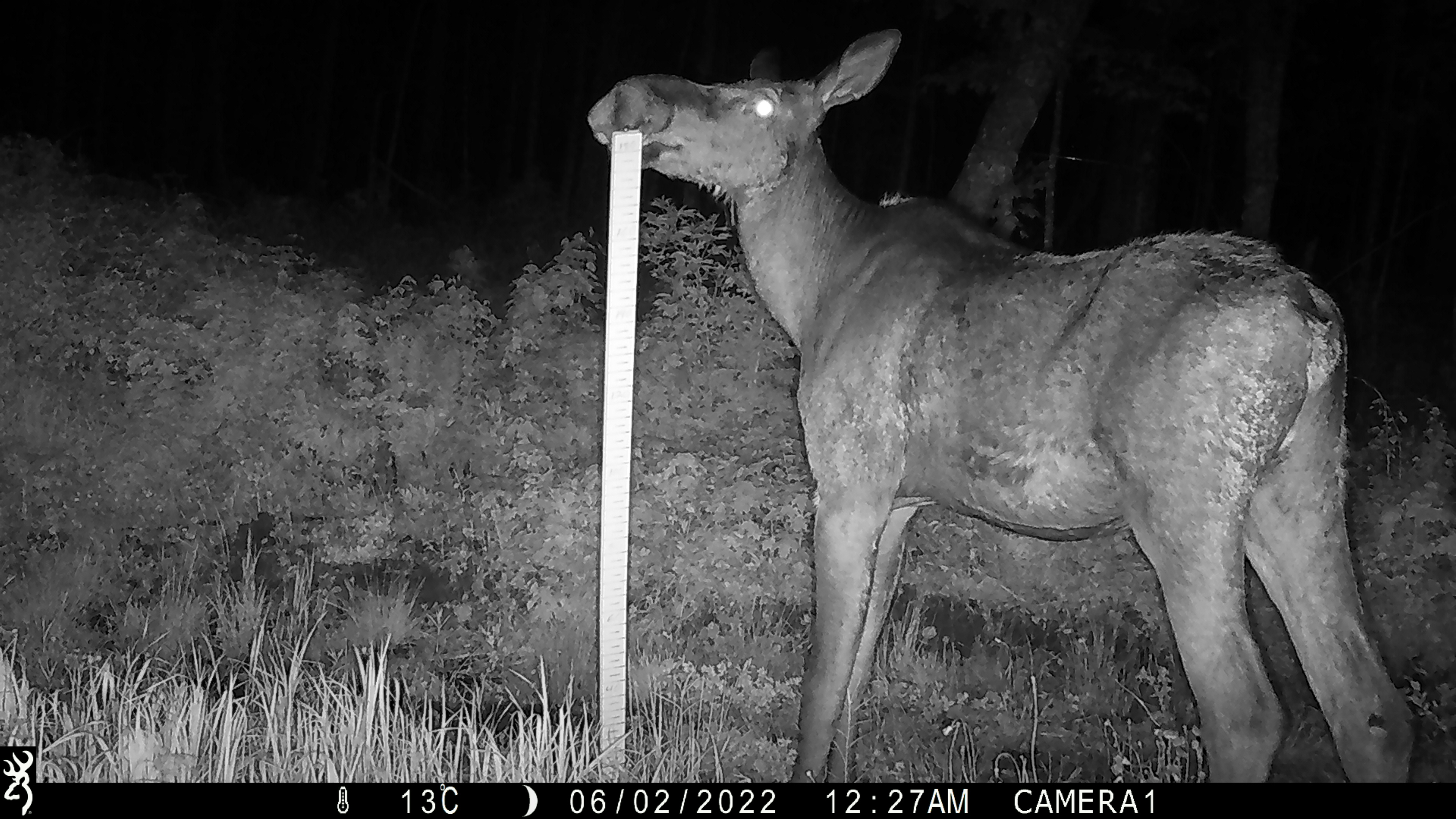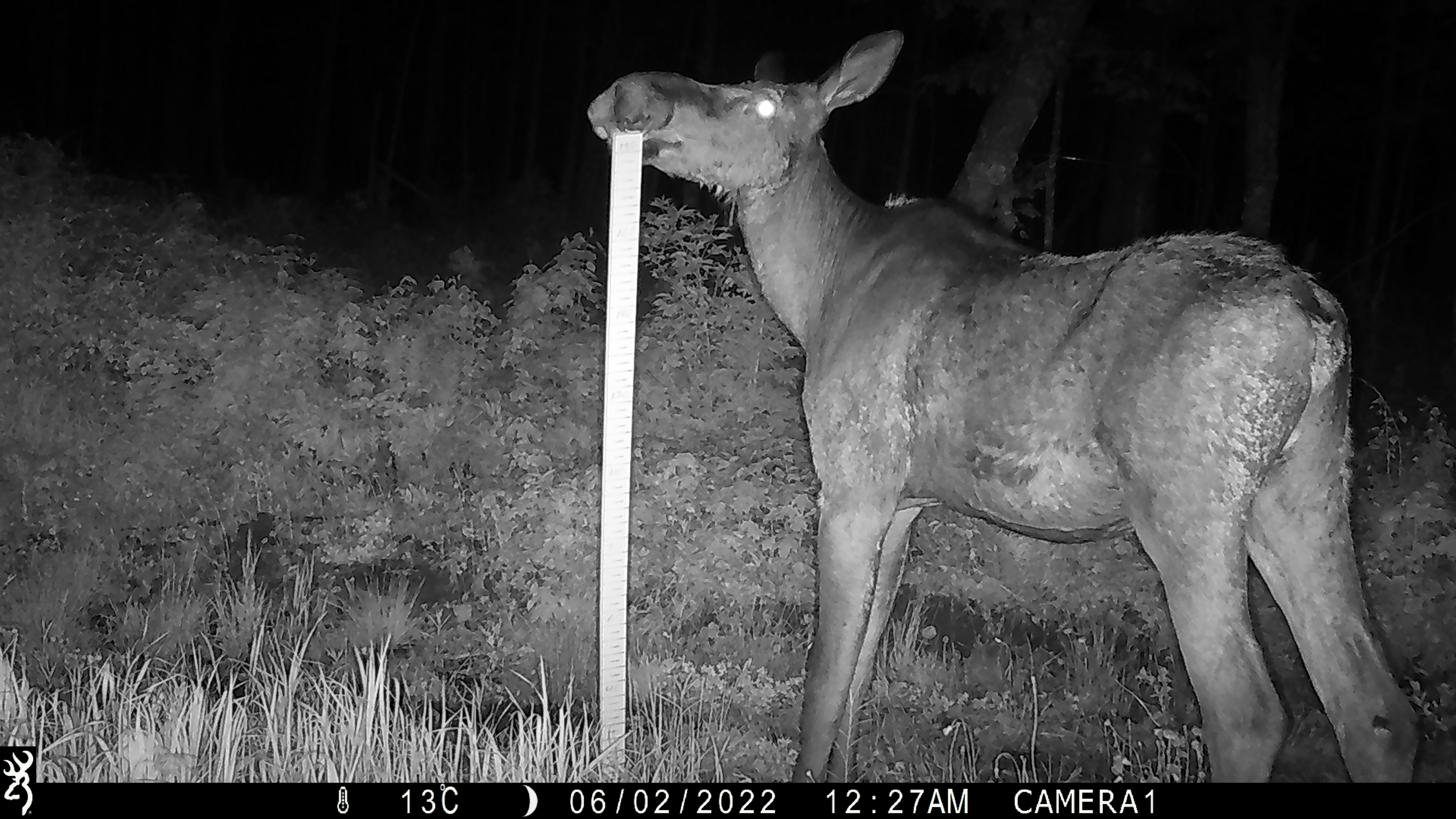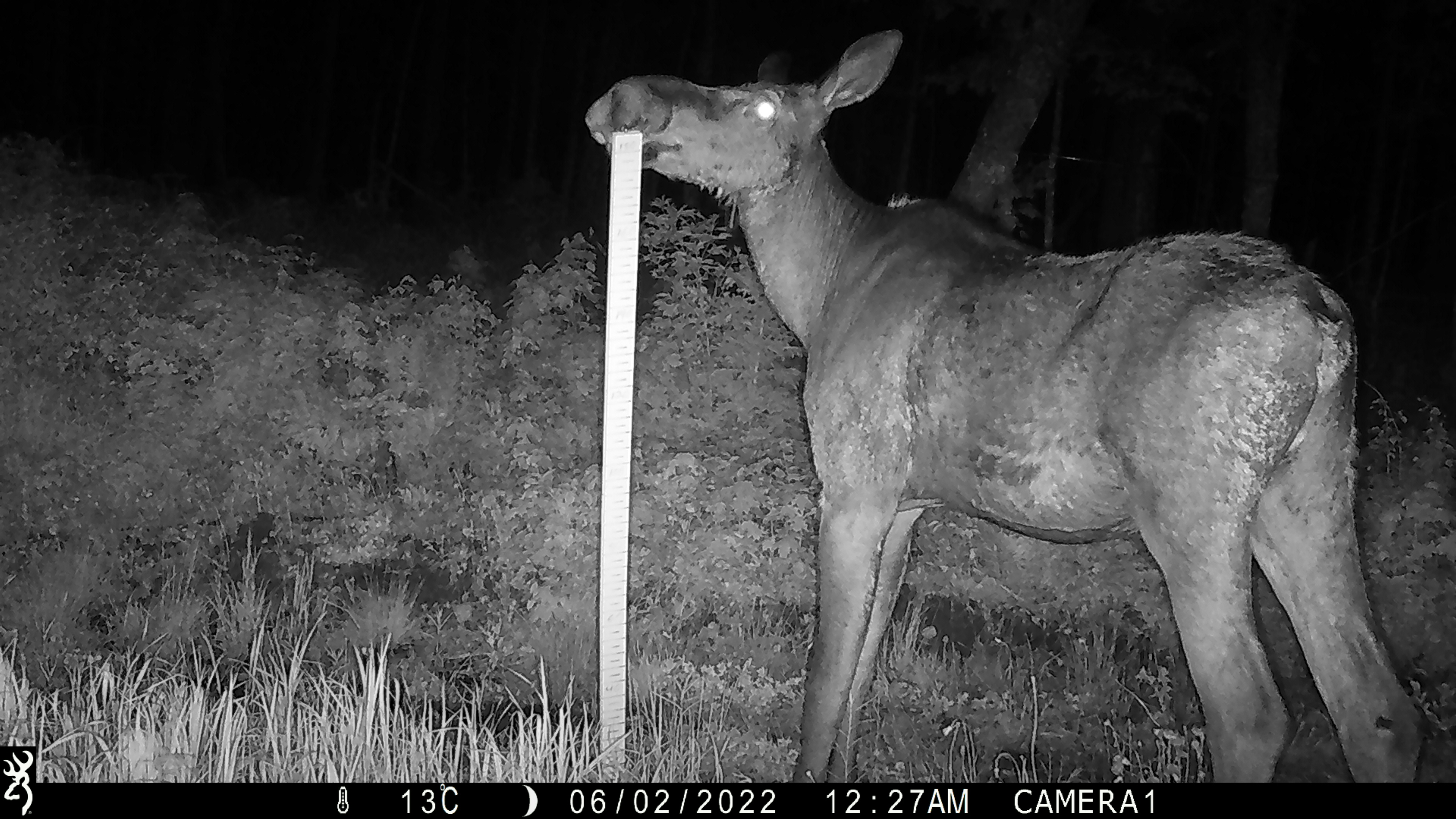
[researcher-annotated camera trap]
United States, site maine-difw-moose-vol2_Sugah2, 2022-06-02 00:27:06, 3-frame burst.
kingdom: Animalia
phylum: Chordata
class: Mammalia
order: Artiodactyla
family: Cervidae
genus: Alces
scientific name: Alces alces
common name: moose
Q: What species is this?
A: Moose (Alces alces).